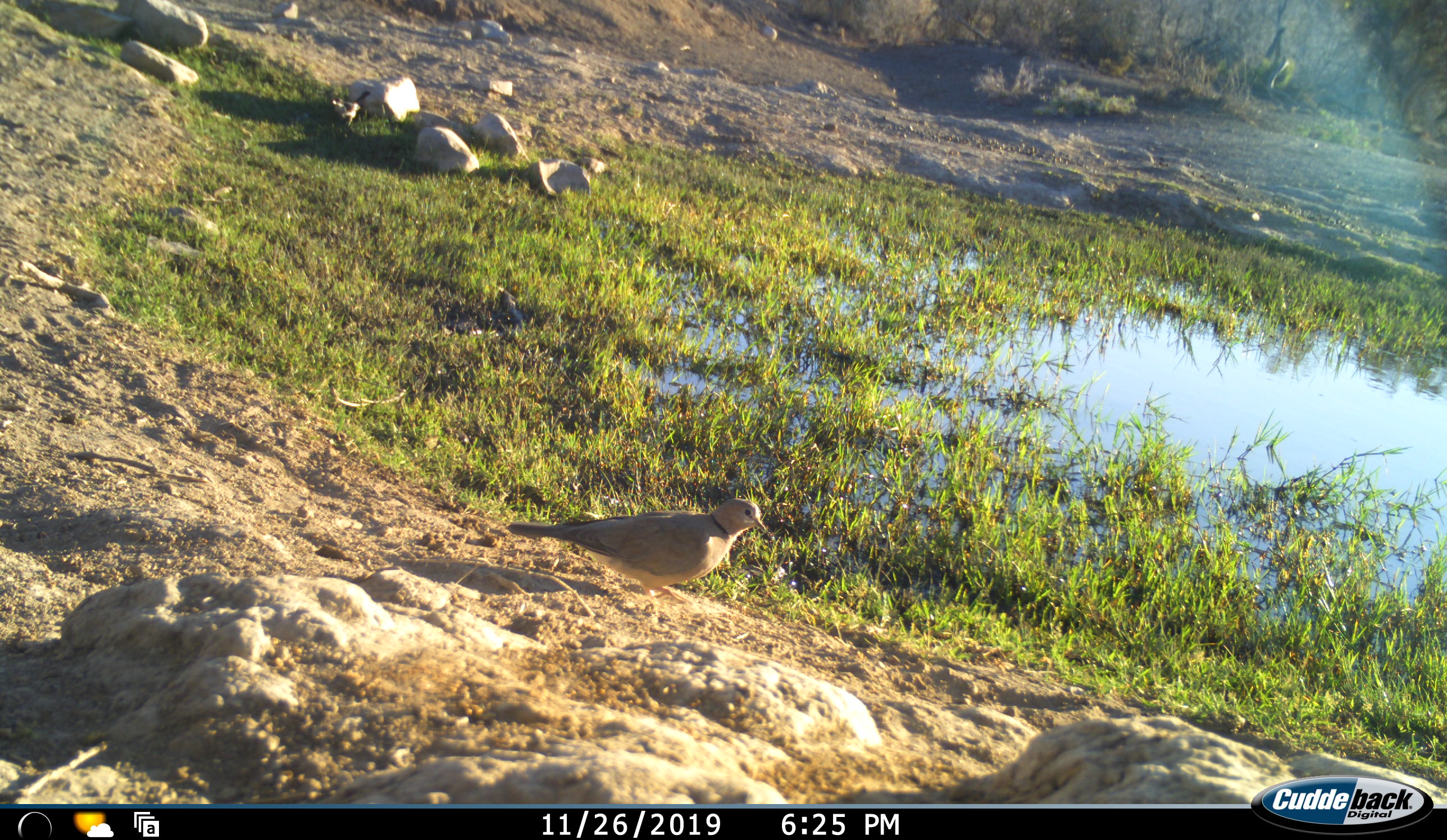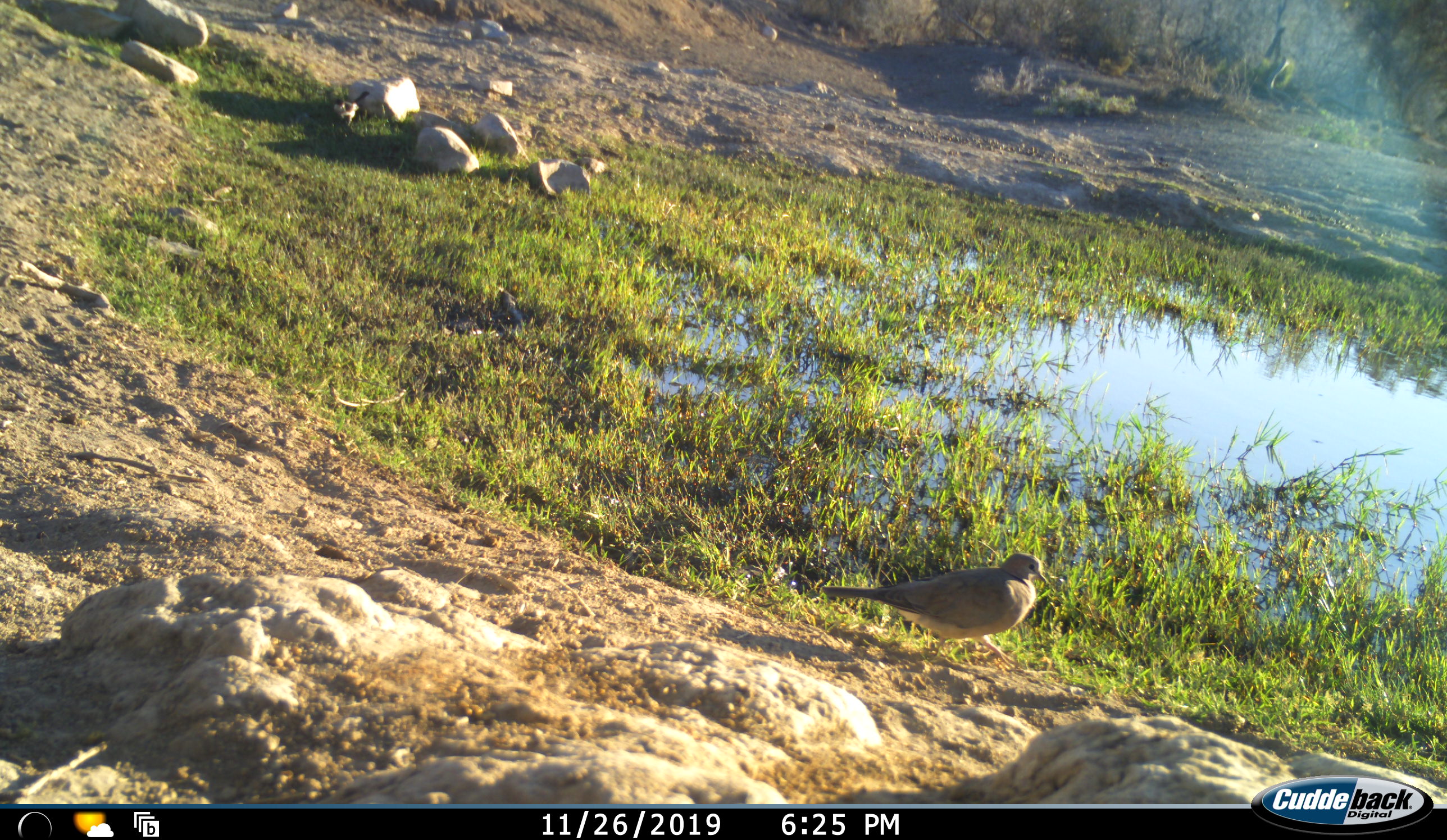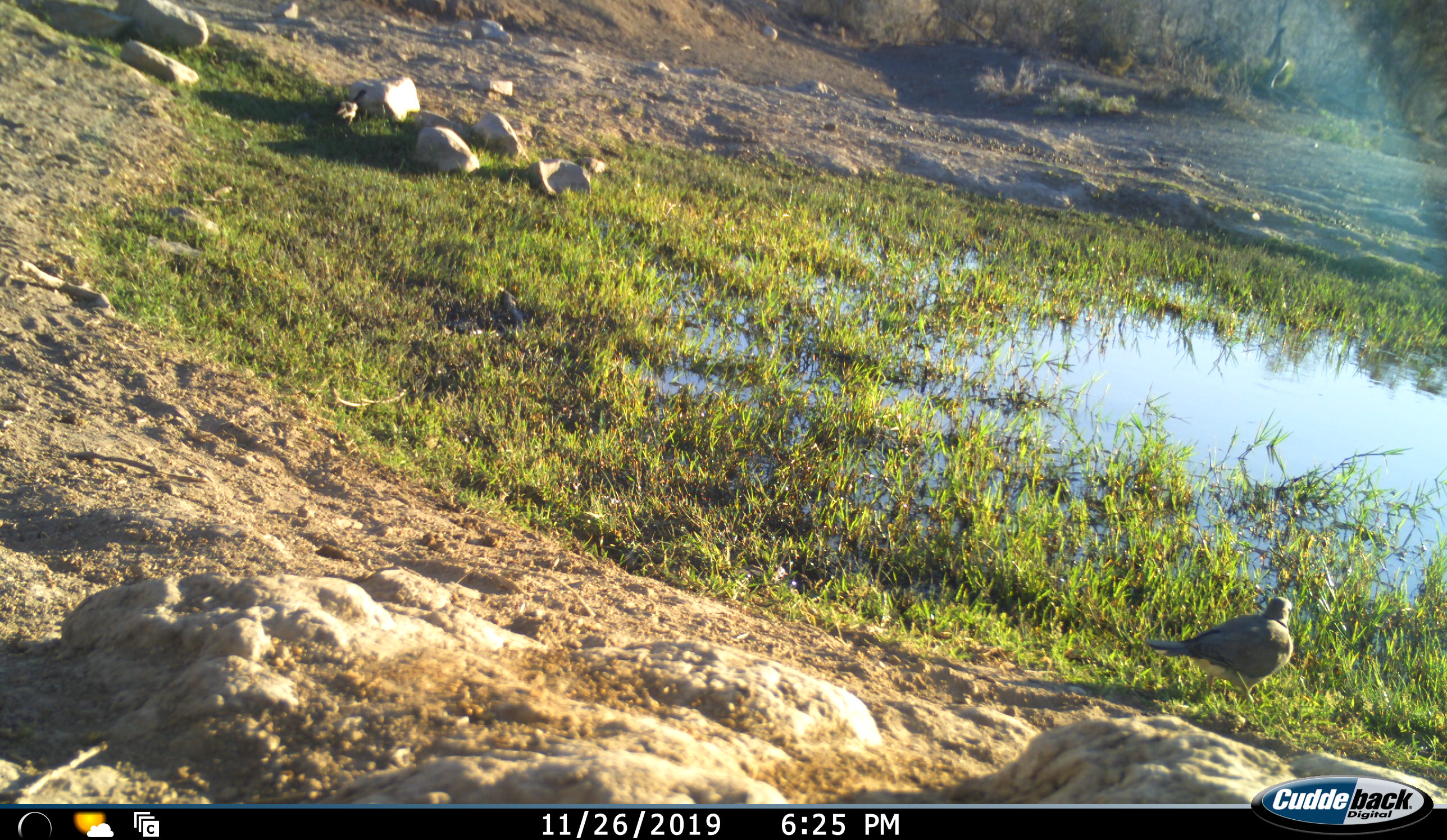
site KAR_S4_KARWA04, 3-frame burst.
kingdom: Animalia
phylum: Chordata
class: Aves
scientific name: Aves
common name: bird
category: birdother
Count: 2.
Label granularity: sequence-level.